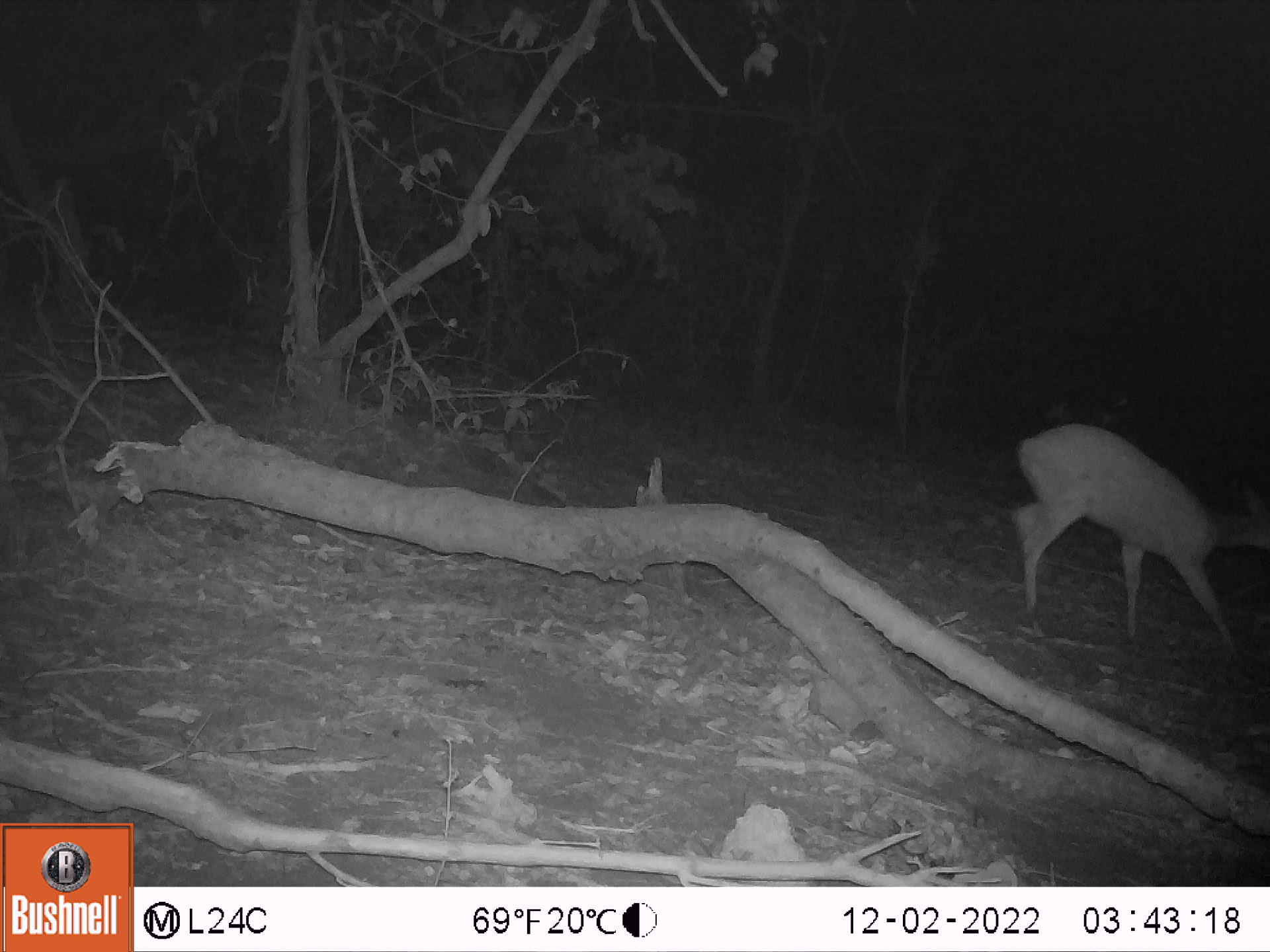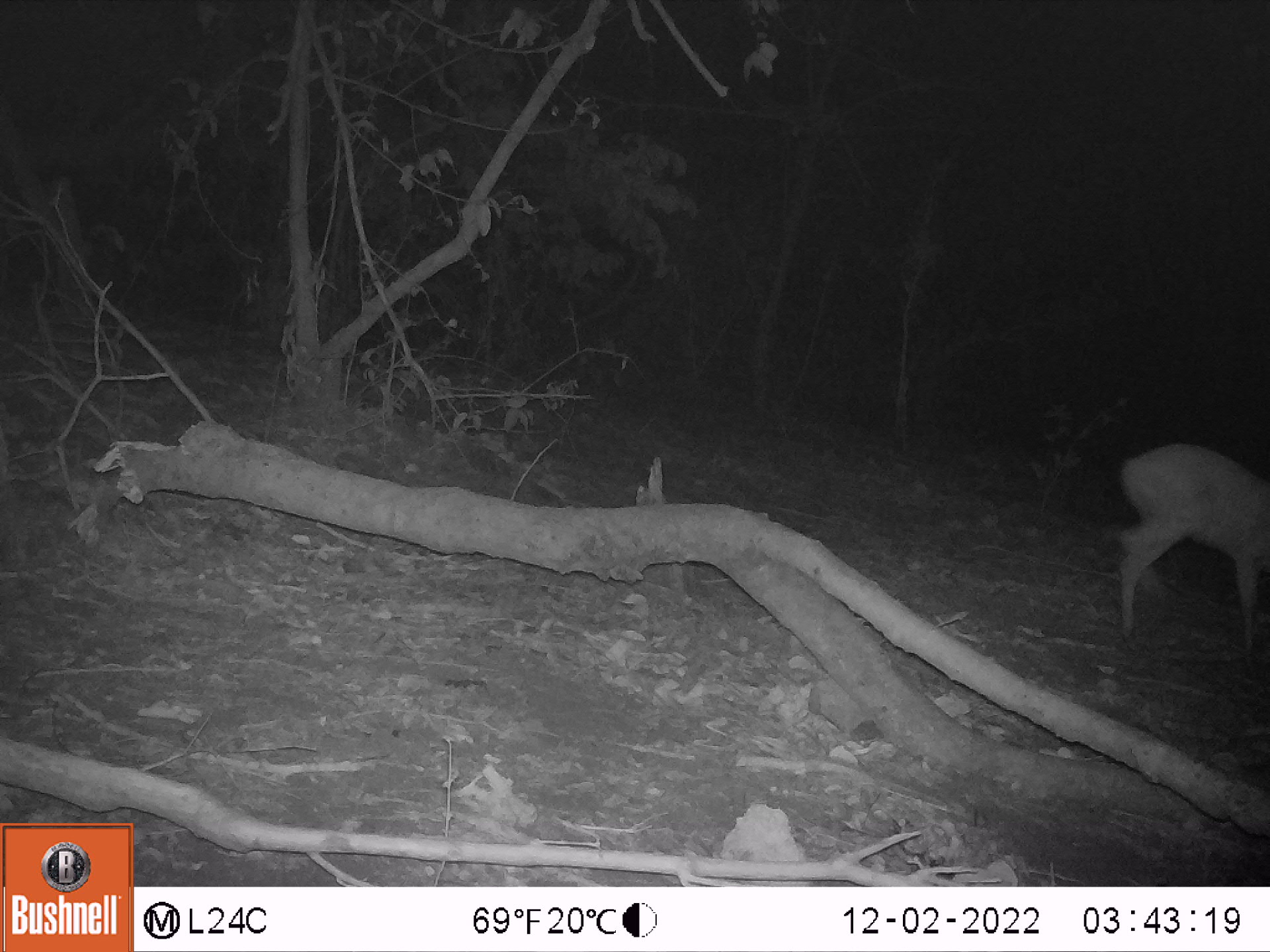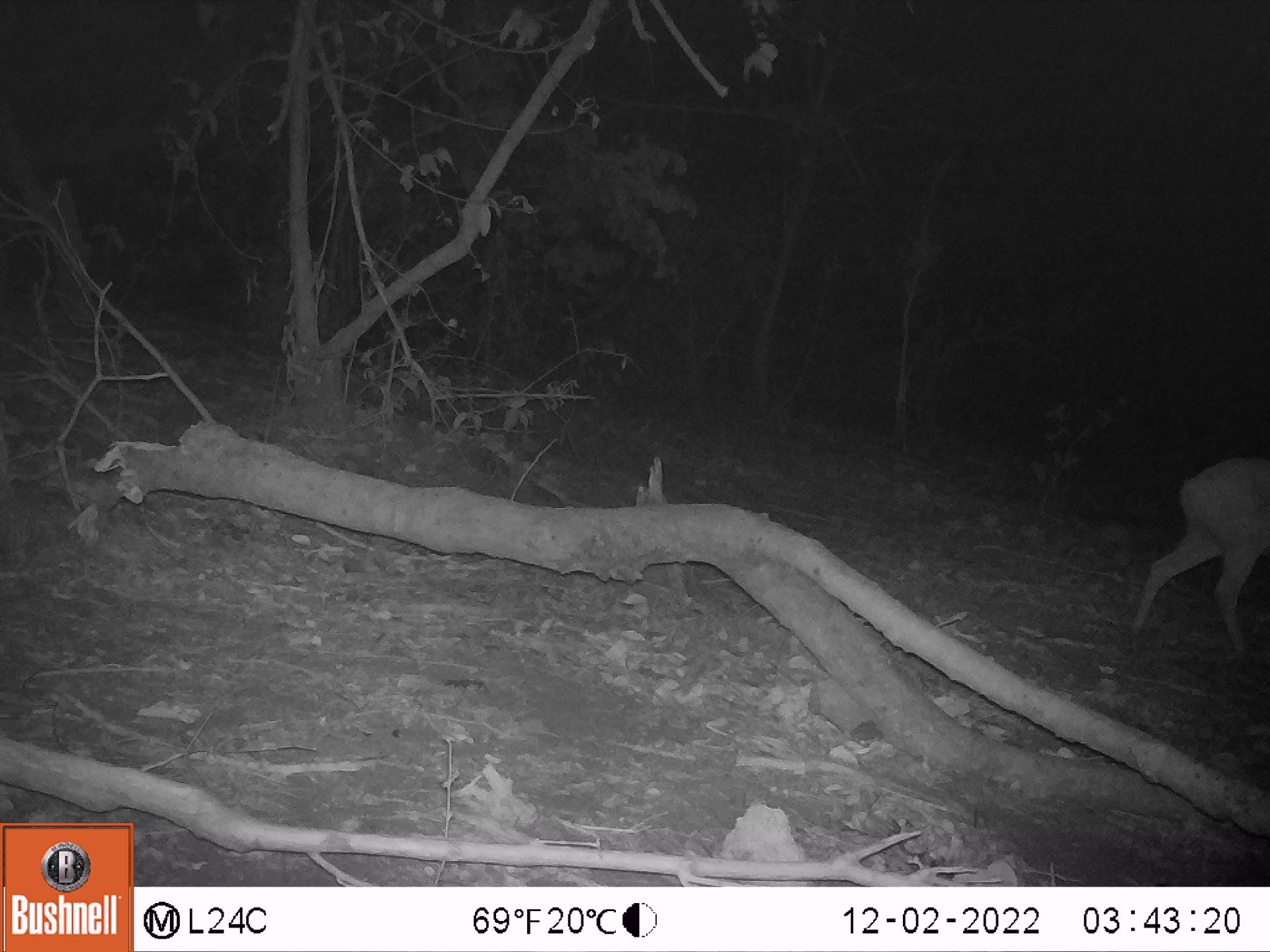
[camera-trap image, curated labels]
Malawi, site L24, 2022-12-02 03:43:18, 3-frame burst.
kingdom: Animalia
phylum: Chordata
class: Mammalia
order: Artiodactyla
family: Bovidae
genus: Tragelaphus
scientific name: Tragelaphus sylvaticus sylvaticus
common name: cape bushbuck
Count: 1.